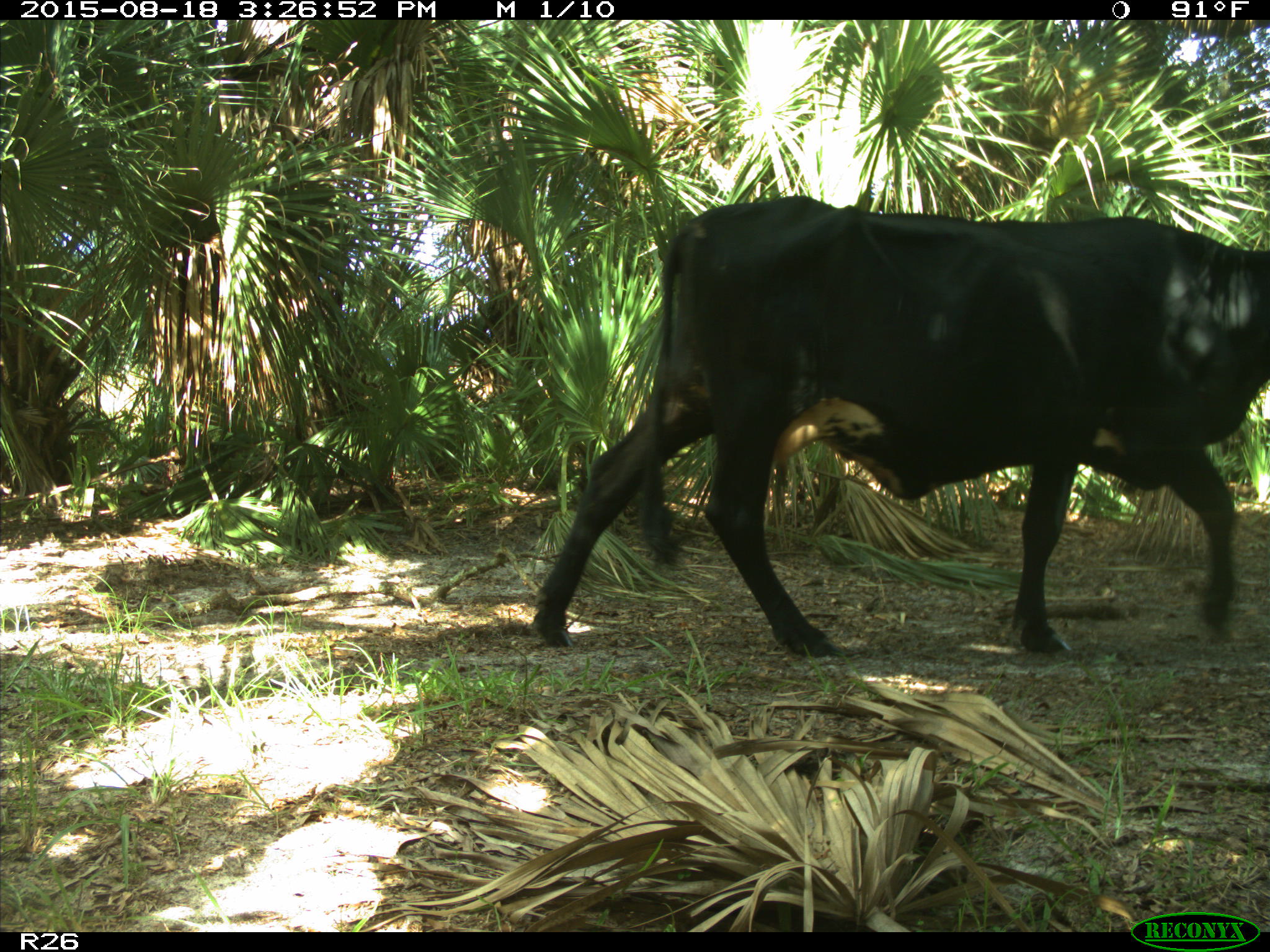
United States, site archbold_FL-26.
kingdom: Animalia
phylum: Chordata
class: Mammalia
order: Artiodactyla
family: Bovidae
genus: Bos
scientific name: Bos taurus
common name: domestic cow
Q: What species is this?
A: Bos taurus (domestic cow).